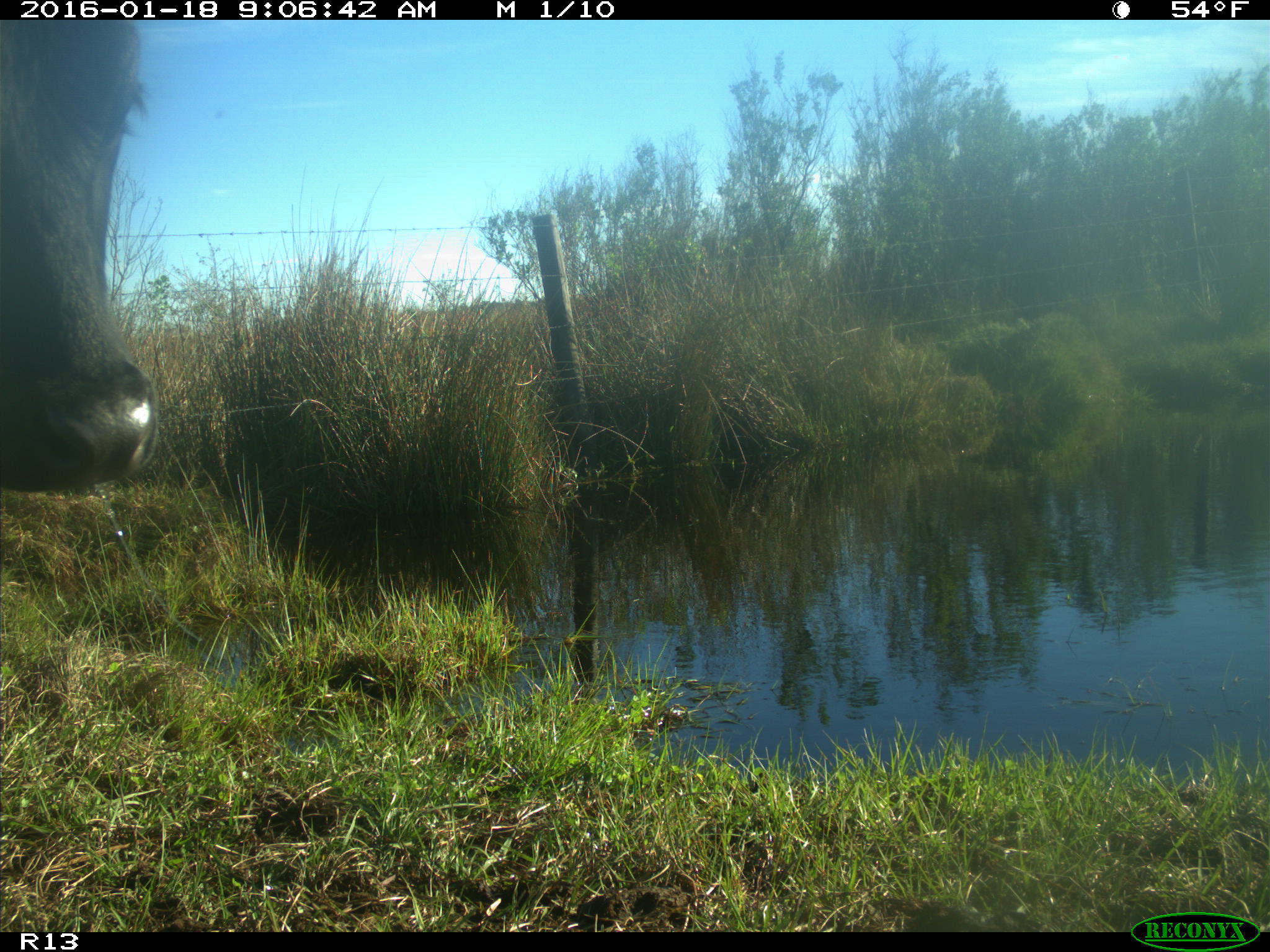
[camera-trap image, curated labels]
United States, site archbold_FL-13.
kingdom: Animalia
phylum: Chordata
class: Mammalia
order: Artiodactyla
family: Bovidae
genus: Bos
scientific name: Bos taurus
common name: domestic cow